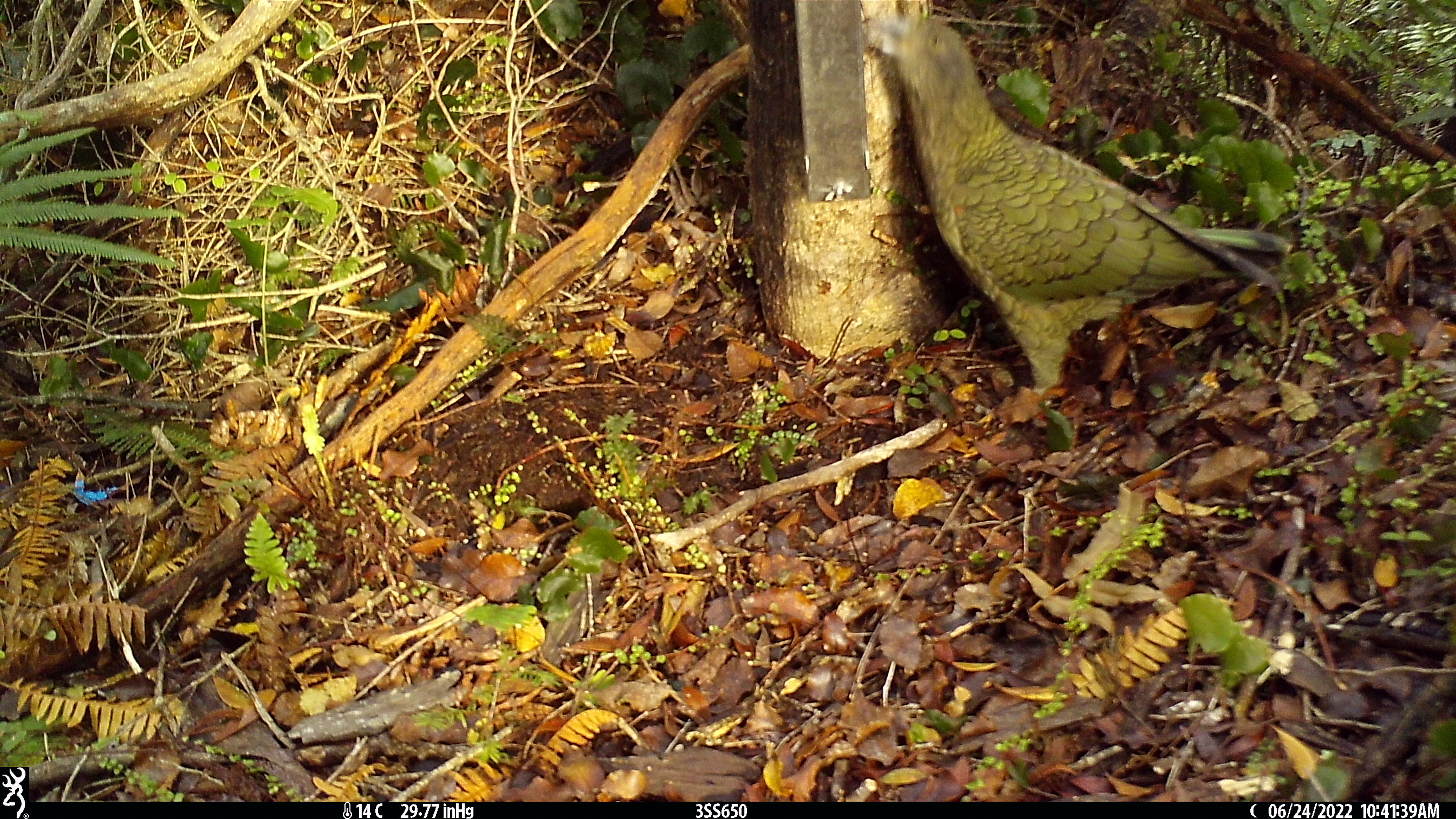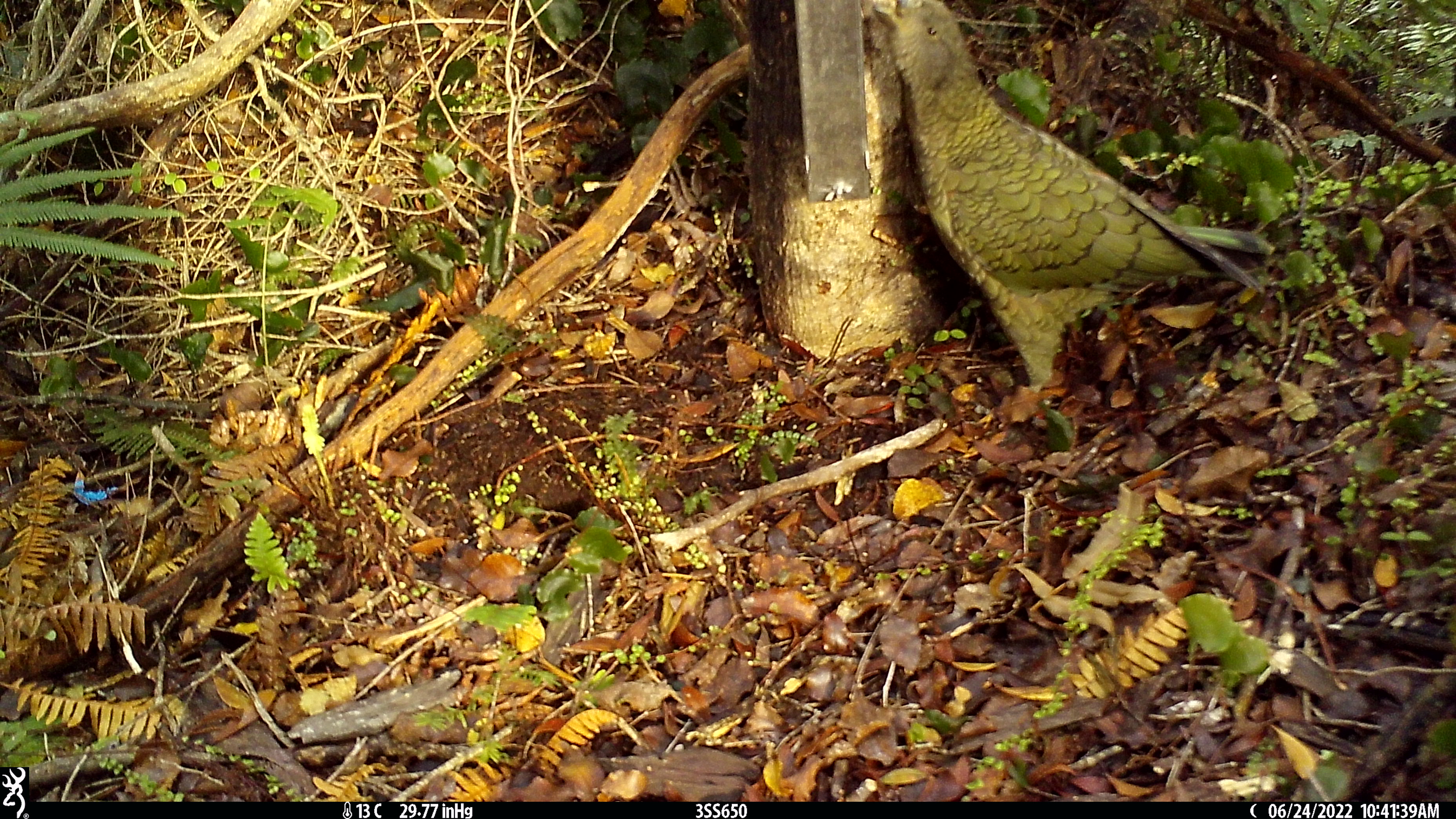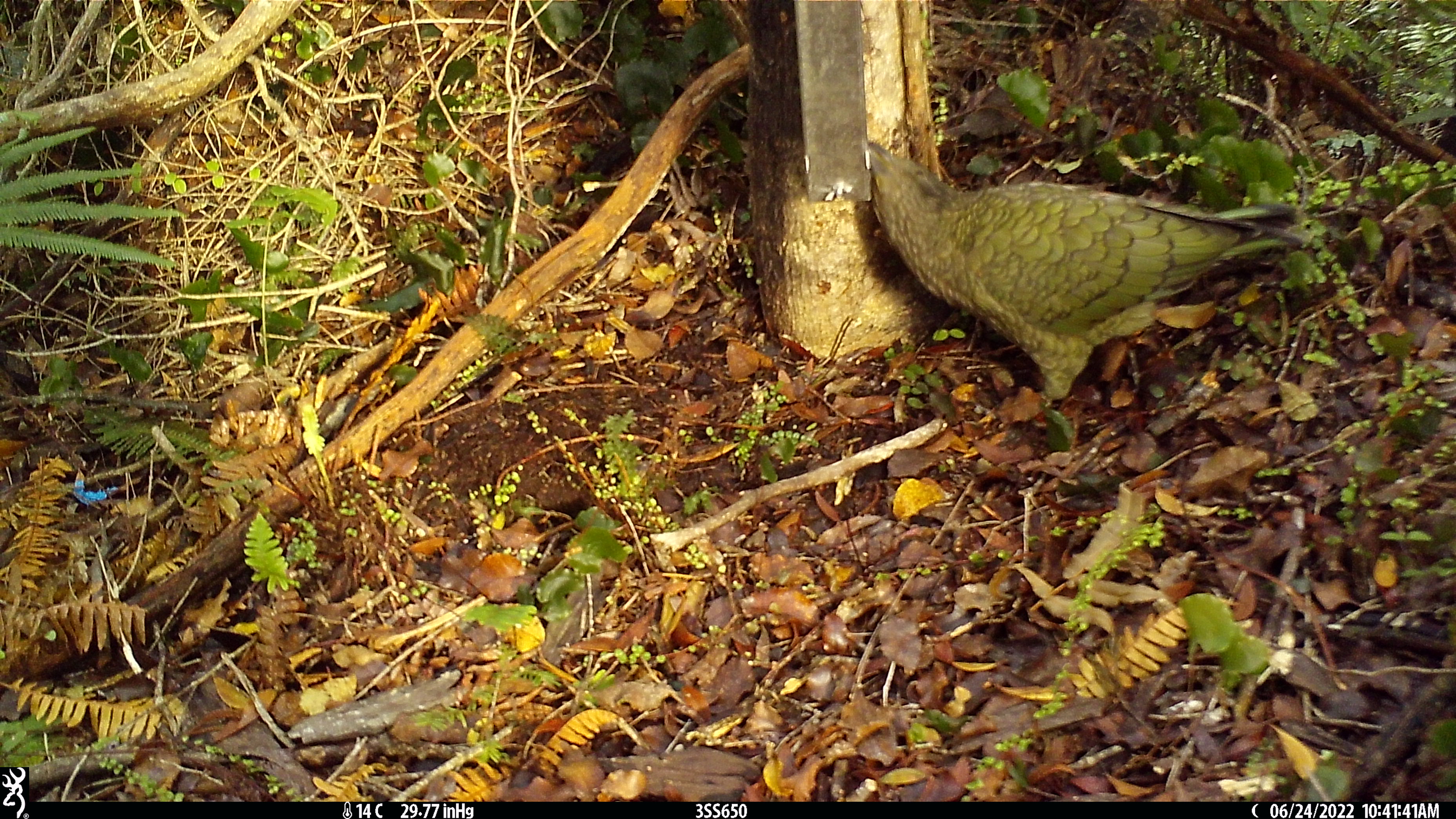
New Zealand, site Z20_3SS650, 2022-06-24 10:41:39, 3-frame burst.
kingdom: Animalia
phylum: Chordata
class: Aves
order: Psittaciformes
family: Strigopidae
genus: Nestor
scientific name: Nestor notabilis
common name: kea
Kea (Nestor notabilis).